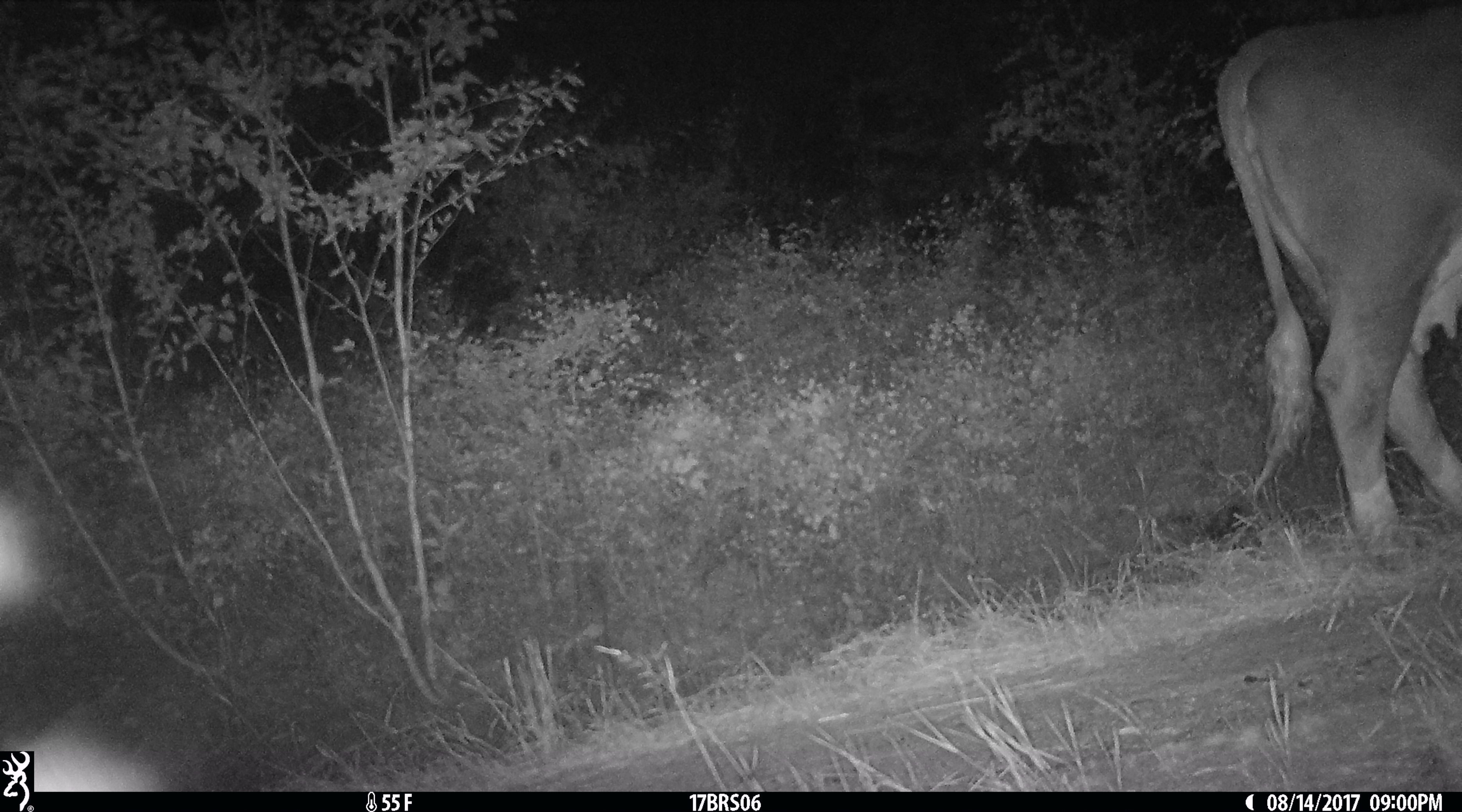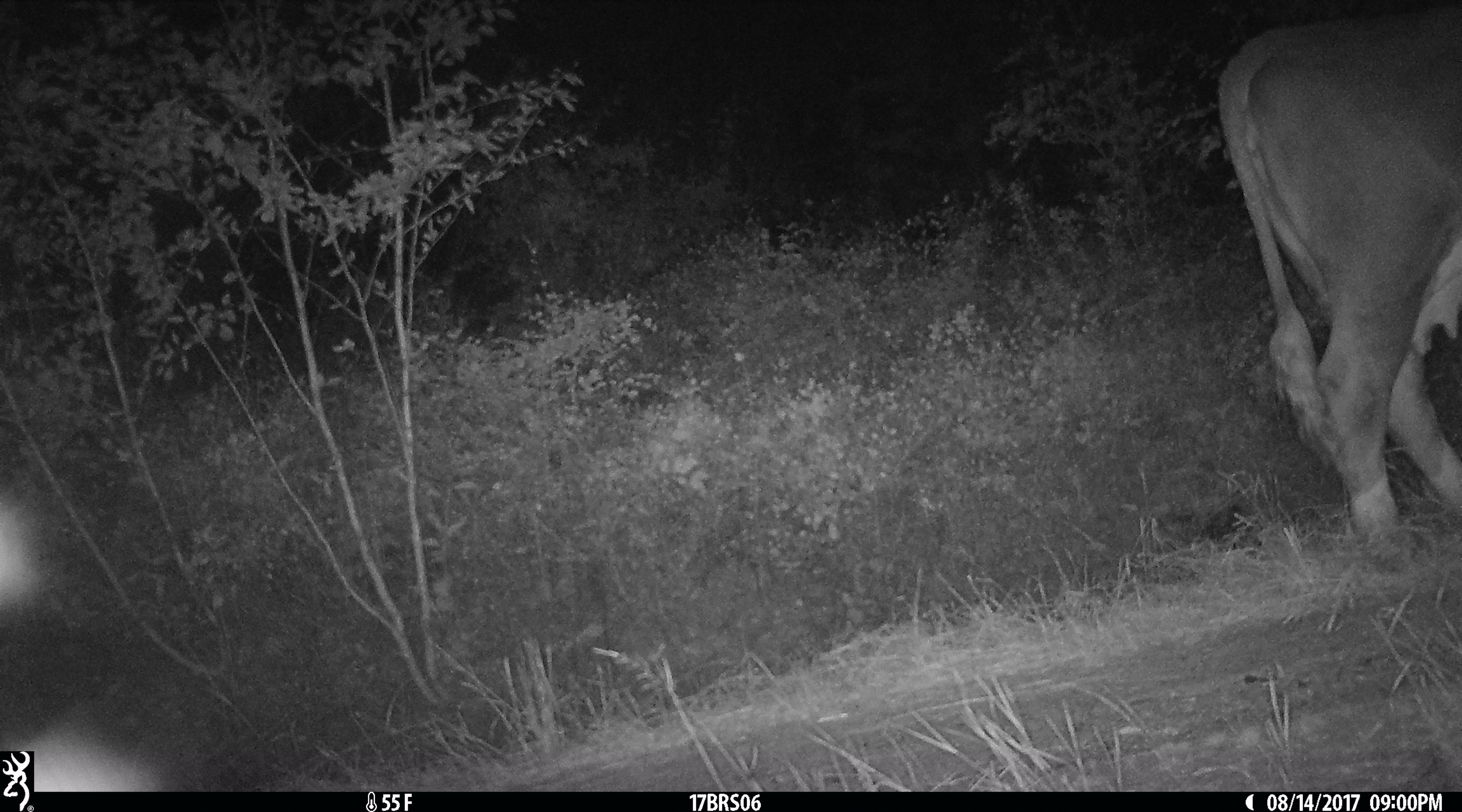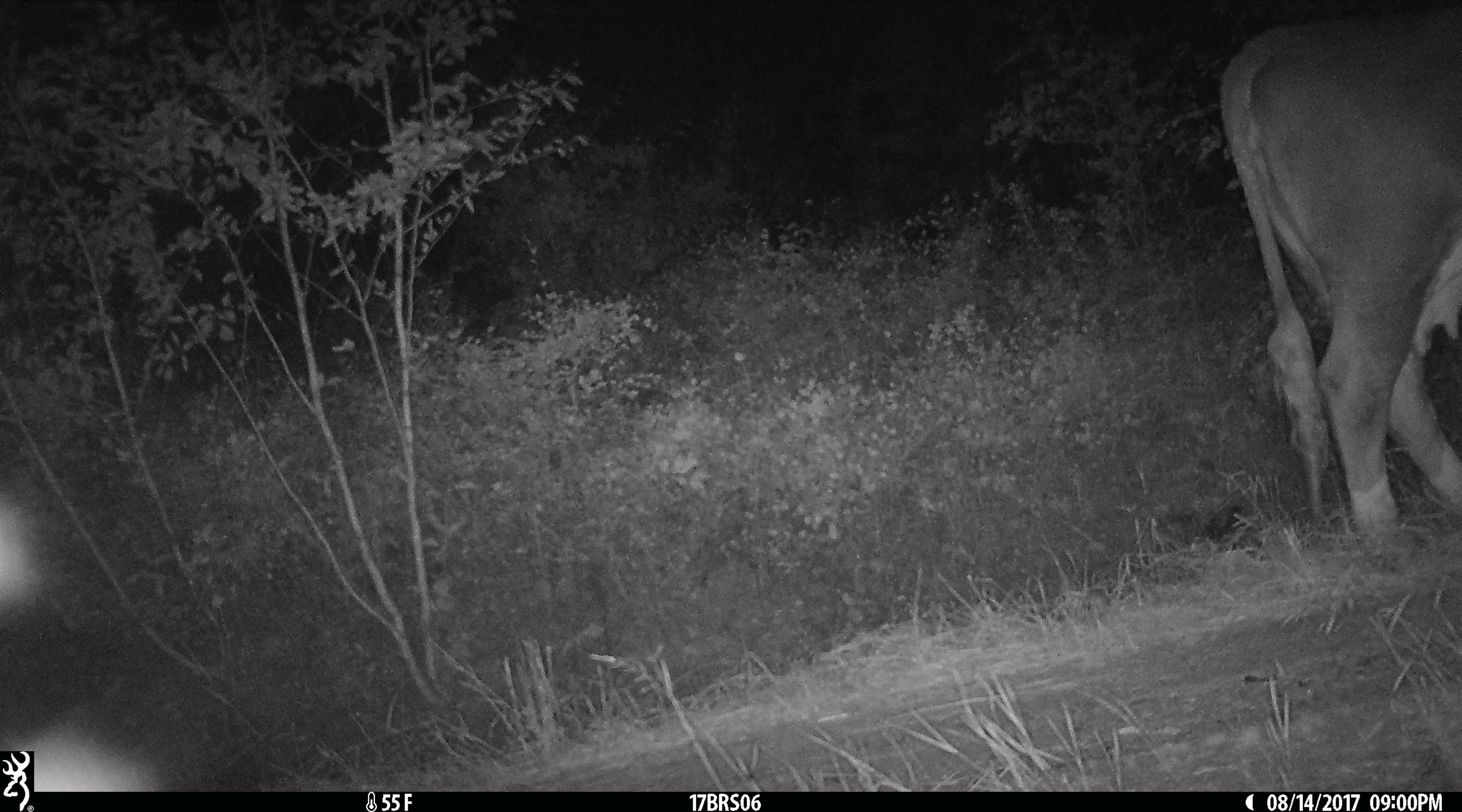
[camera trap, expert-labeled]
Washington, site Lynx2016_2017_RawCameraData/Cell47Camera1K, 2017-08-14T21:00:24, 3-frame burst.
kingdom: Animalia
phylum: Chordata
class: Mammalia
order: Artiodactyla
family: Bovidae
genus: Bos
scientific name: Bos taurus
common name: domestic cattle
Domestic cattle (Bos taurus). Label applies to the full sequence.